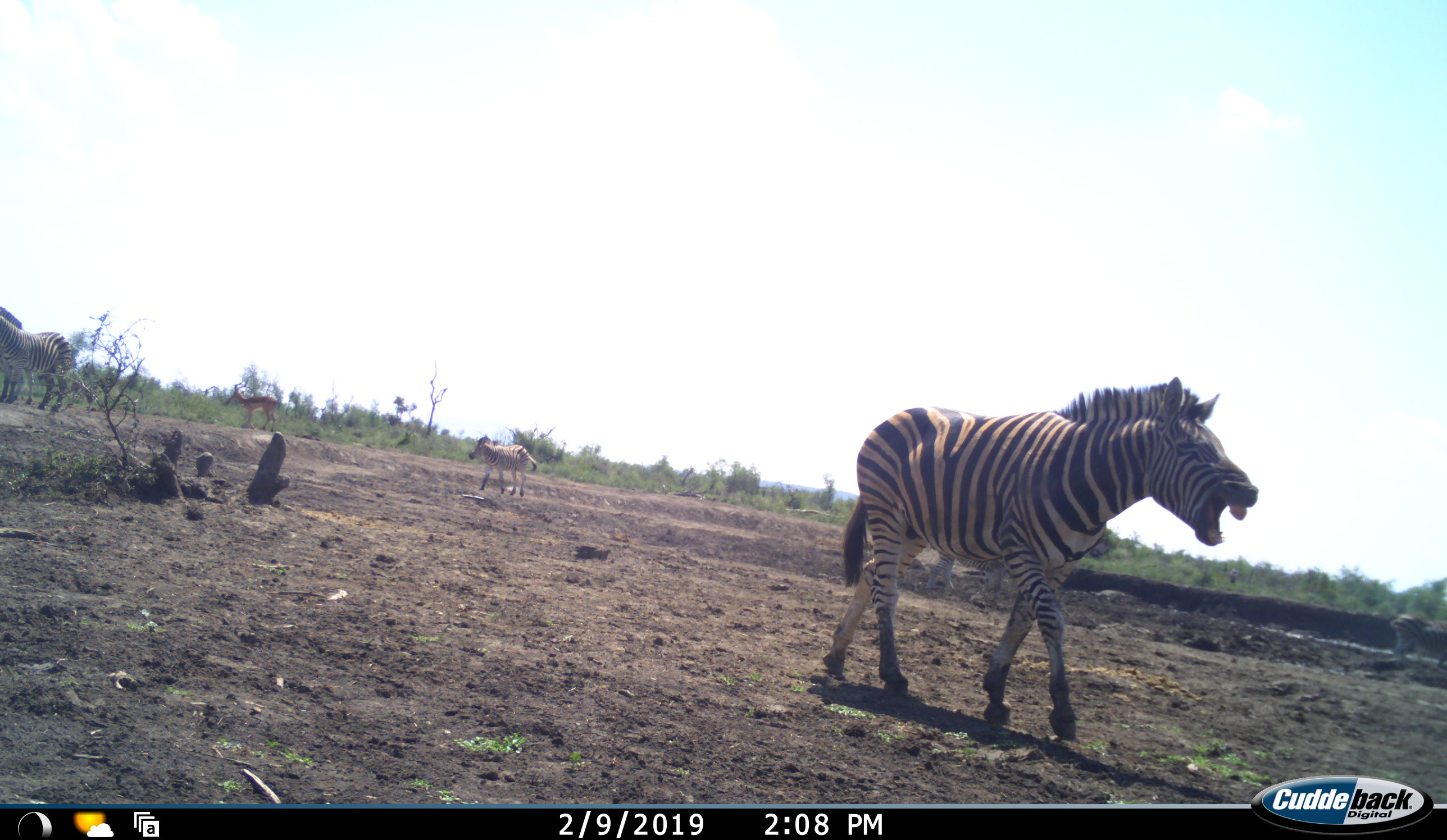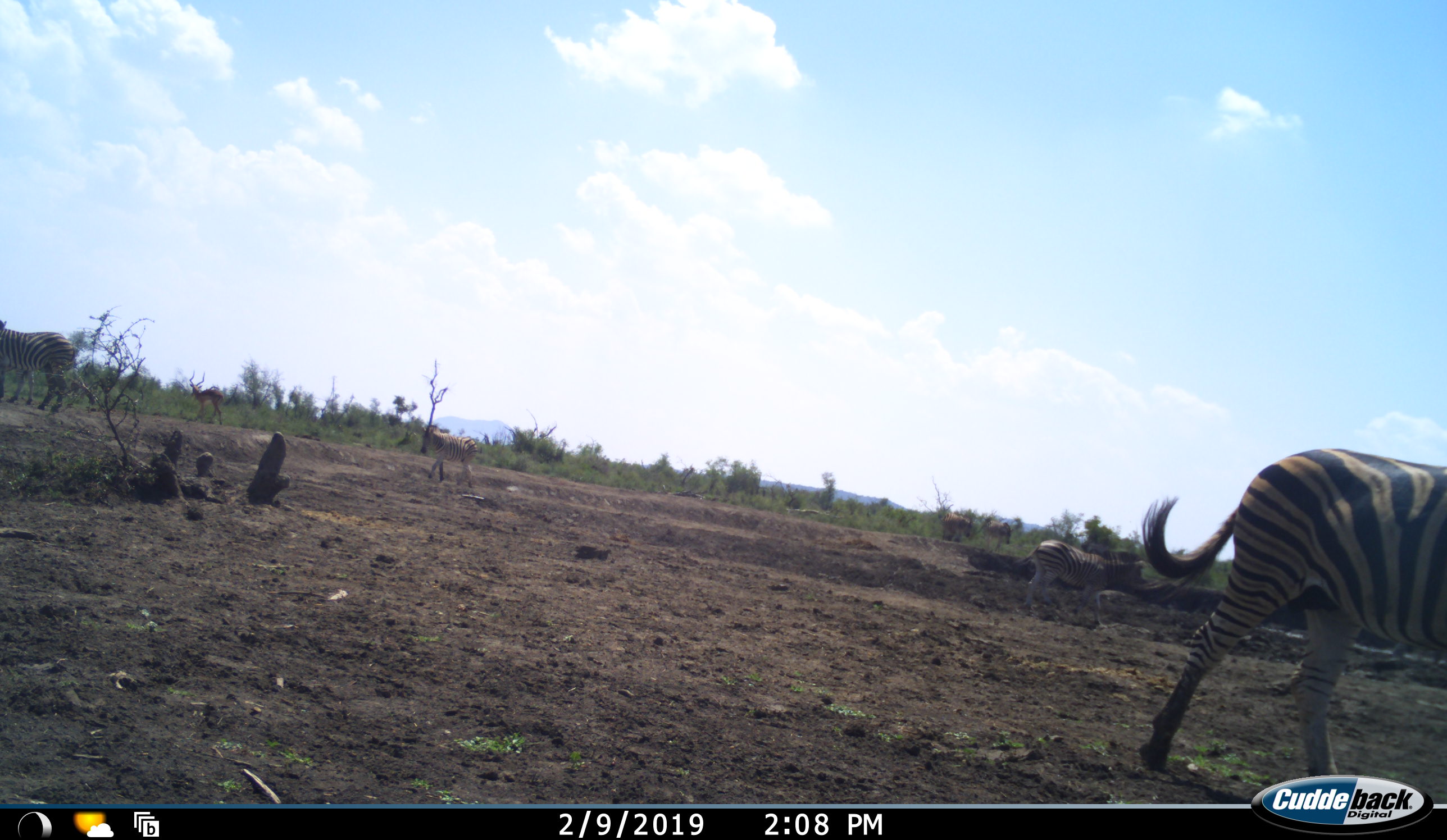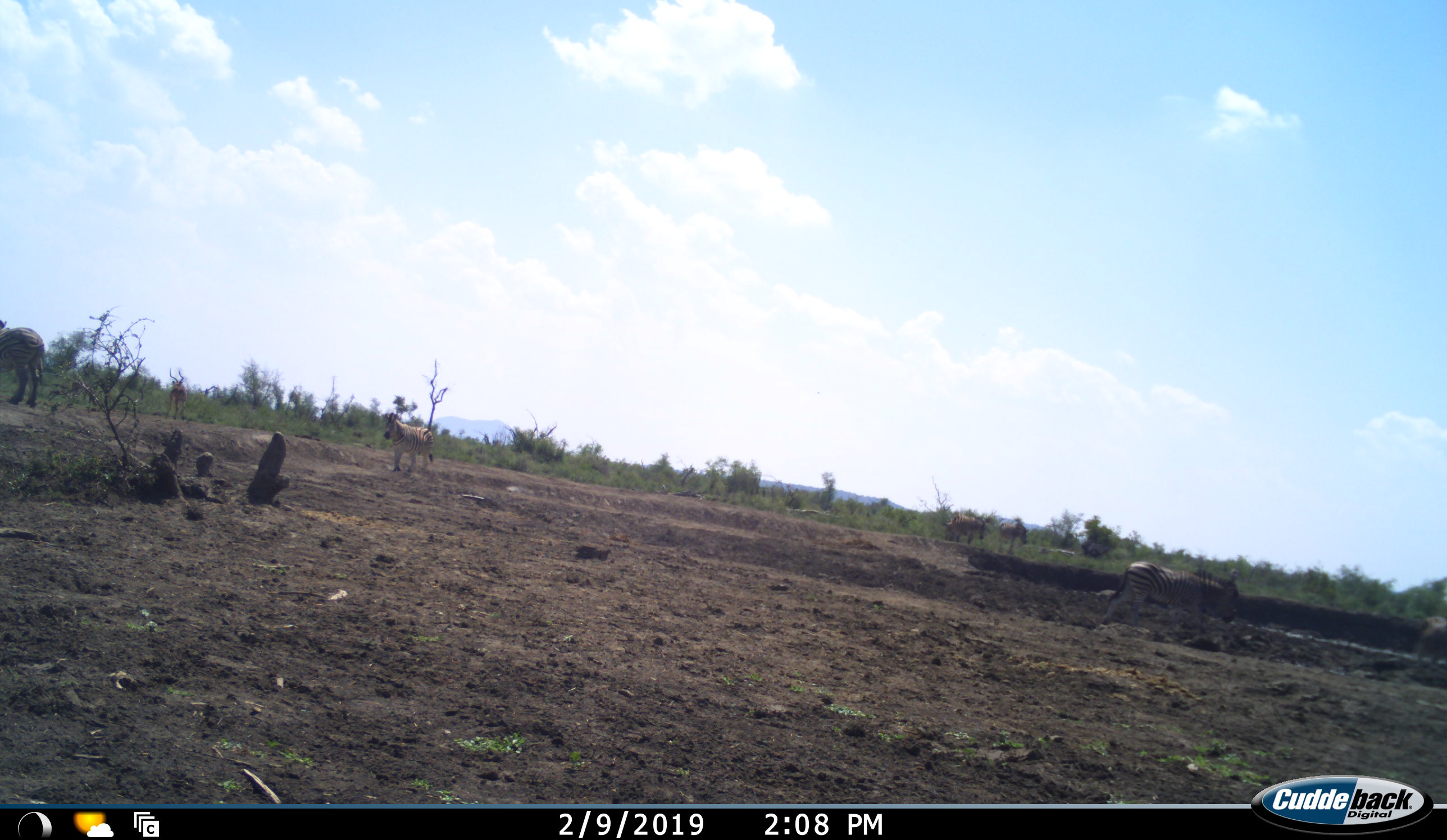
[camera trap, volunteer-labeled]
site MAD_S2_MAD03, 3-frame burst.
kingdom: Animalia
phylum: Chordata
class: Mammalia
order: Perissodactyla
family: Equidae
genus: Equus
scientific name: Equus quagga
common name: plains zebra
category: zebraplains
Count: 5.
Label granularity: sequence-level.